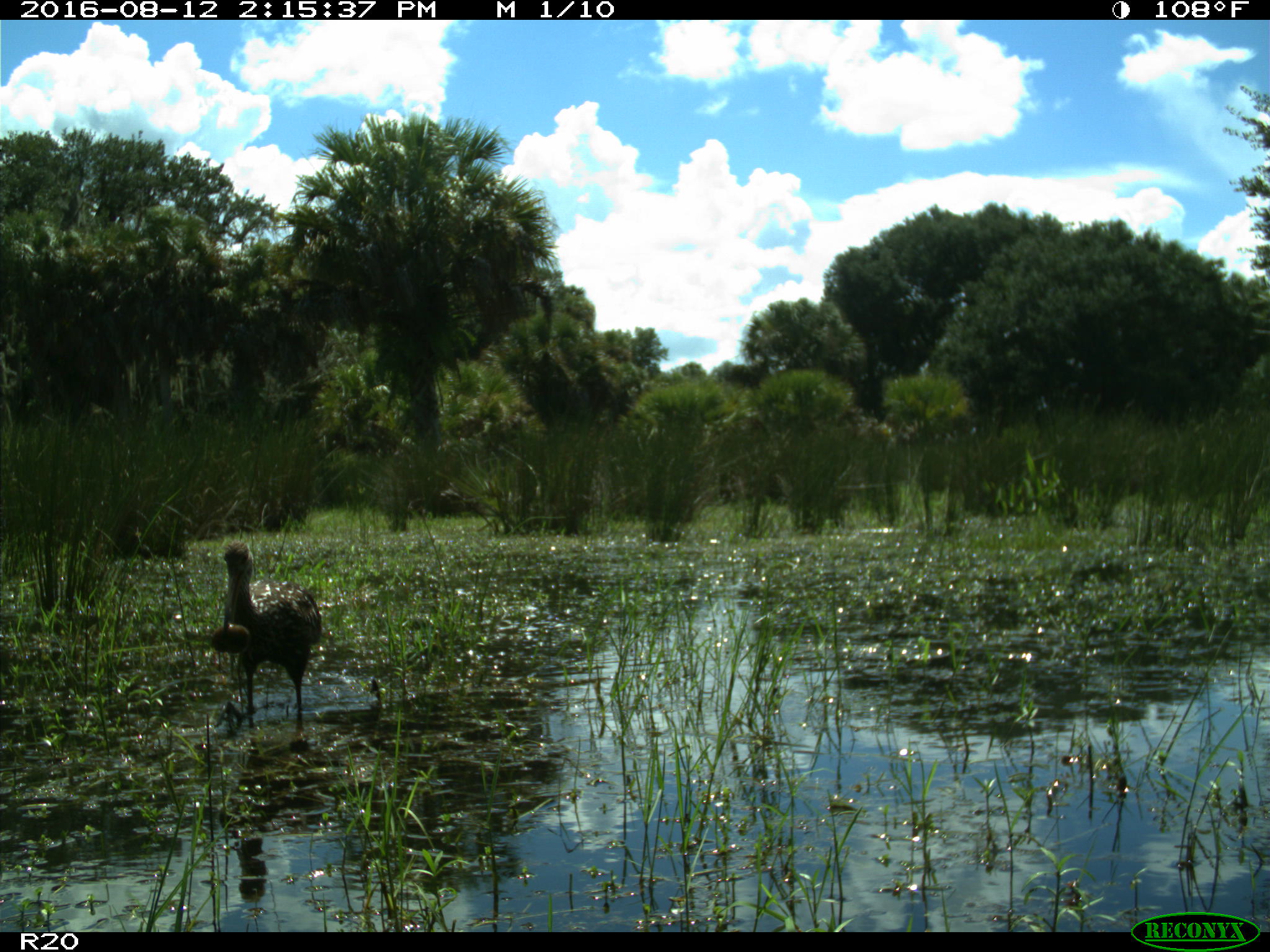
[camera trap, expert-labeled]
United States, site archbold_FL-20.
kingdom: Animalia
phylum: Chordata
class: Aves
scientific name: Aves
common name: birds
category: unidentified bird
Unidentified bird (birds) (Aves).